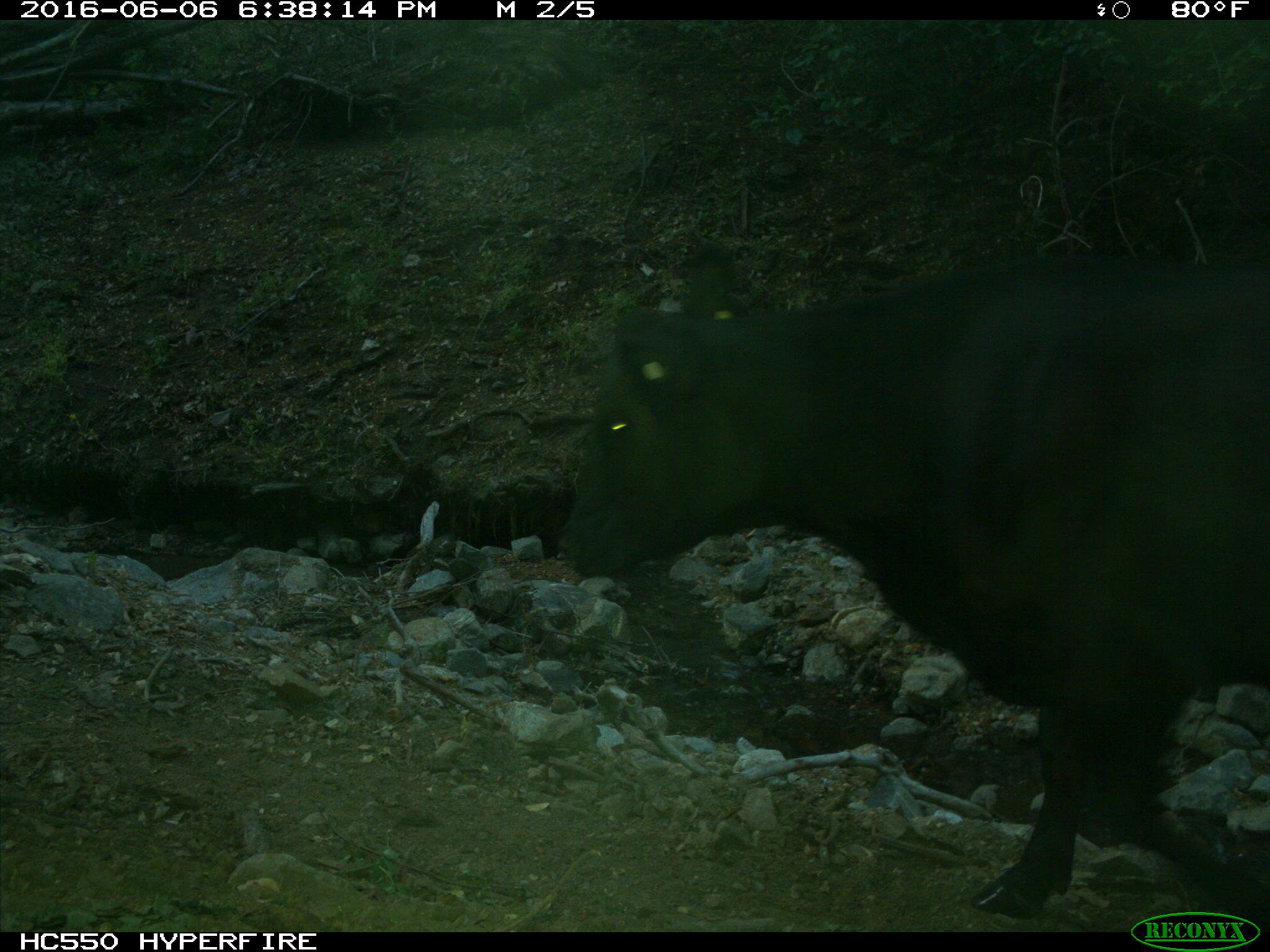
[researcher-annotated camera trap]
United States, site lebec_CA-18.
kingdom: Animalia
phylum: Chordata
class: Mammalia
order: Artiodactyla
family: Bovidae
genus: Bos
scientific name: Bos taurus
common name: domestic cow